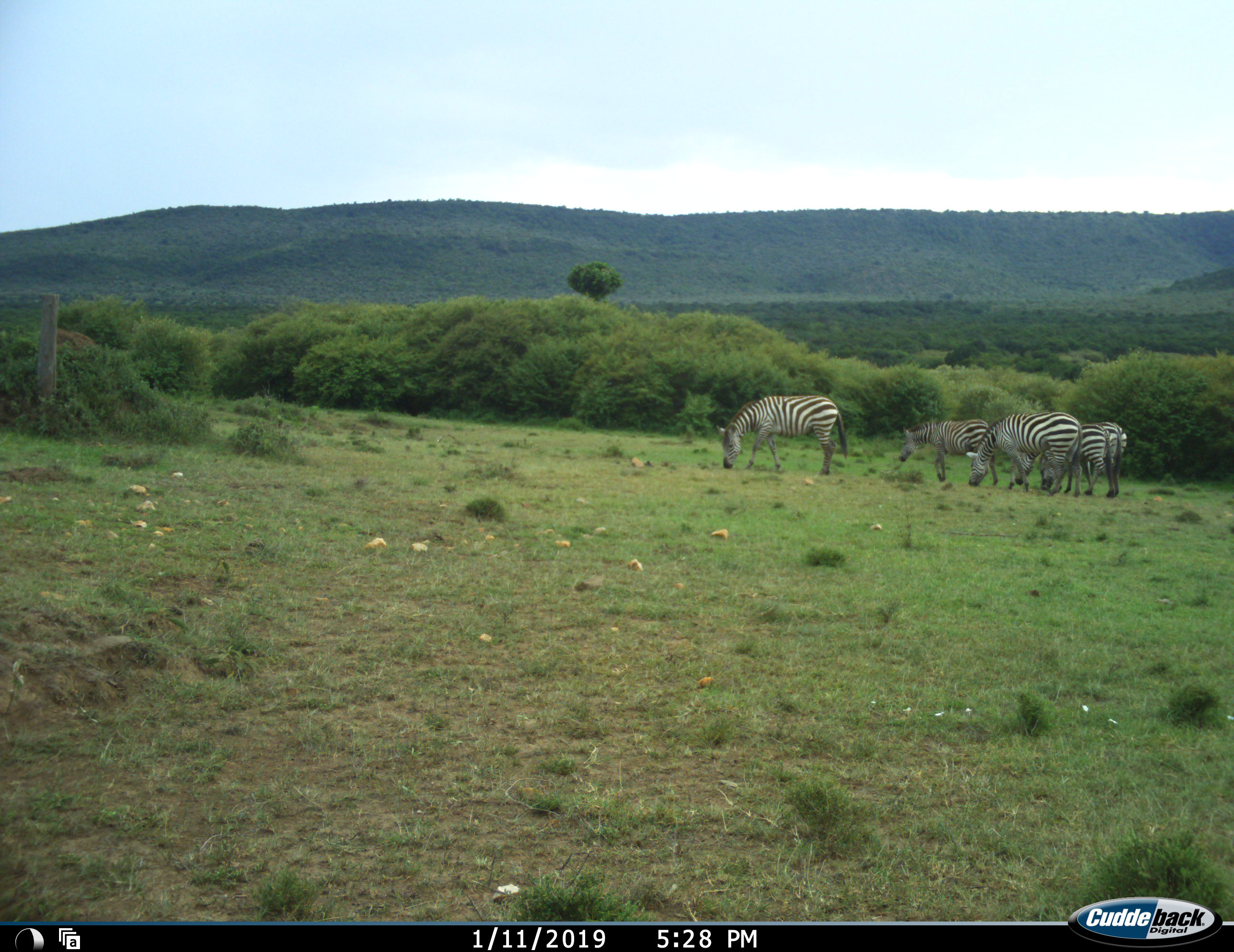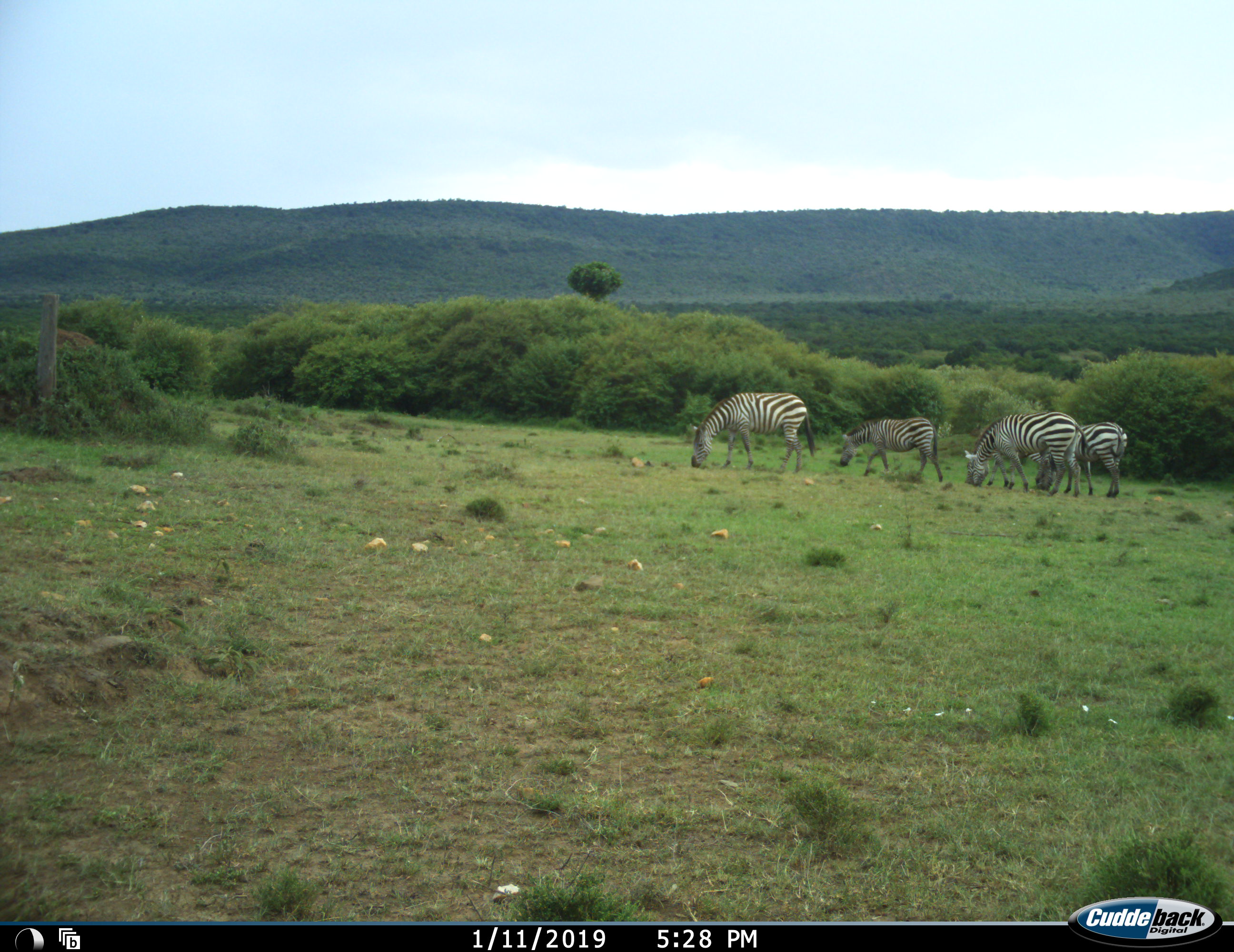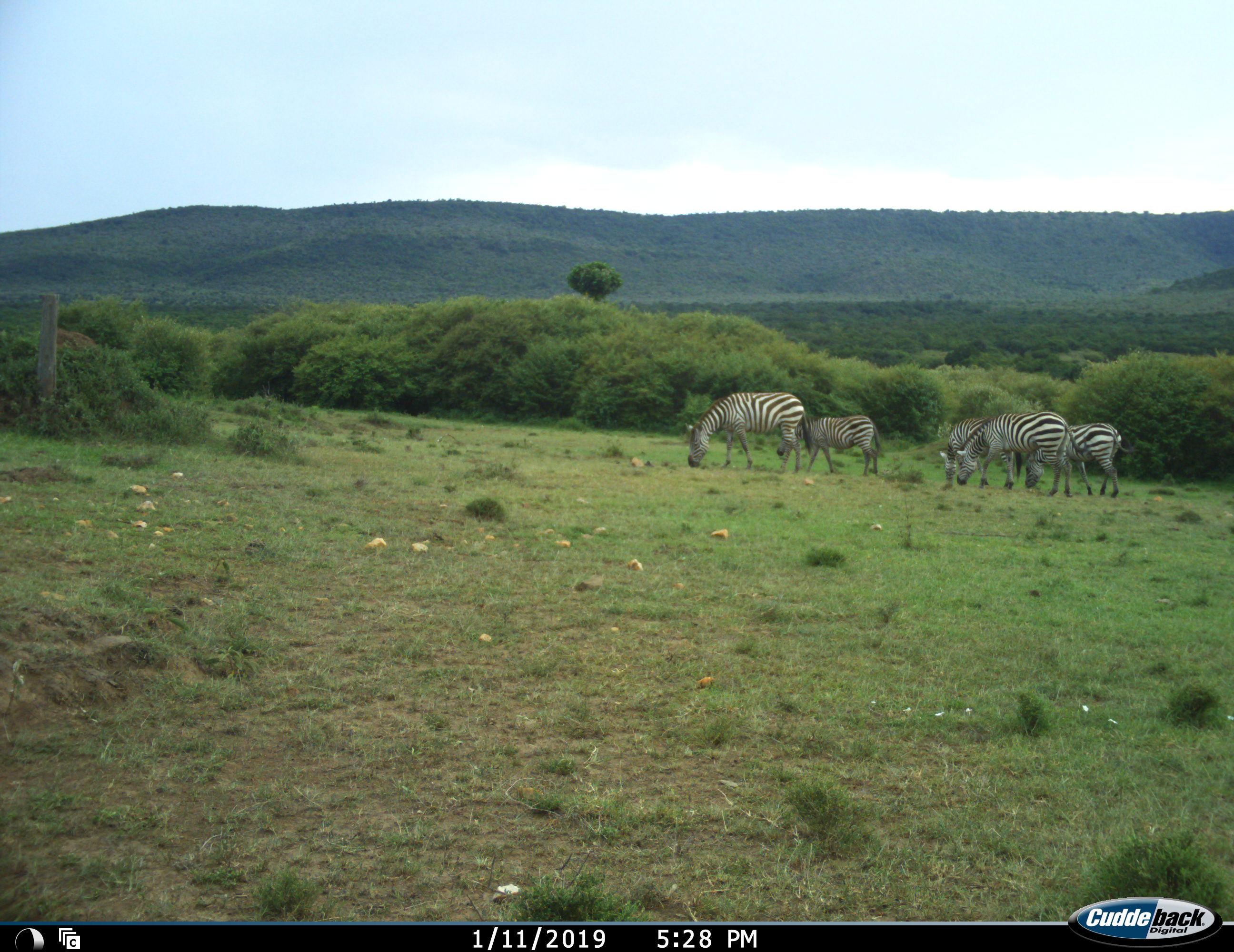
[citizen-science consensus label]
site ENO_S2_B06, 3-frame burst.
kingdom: Animalia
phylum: Chordata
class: Mammalia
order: Perissodactyla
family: Equidae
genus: Equus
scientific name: Equus quagga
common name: plains zebra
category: zebraplains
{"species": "zebraplains (plains zebra) (Equus quagga)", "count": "5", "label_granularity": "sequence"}